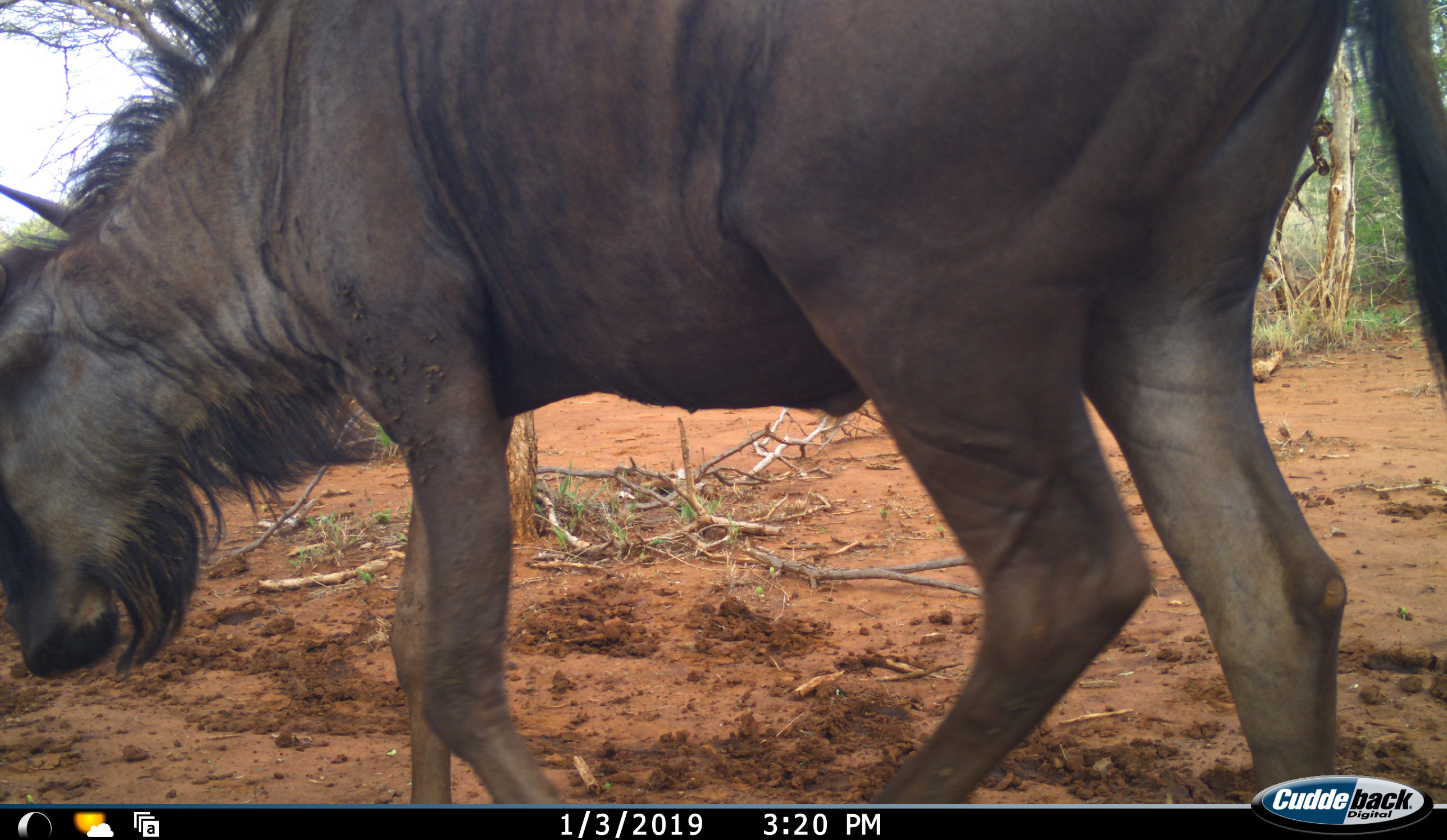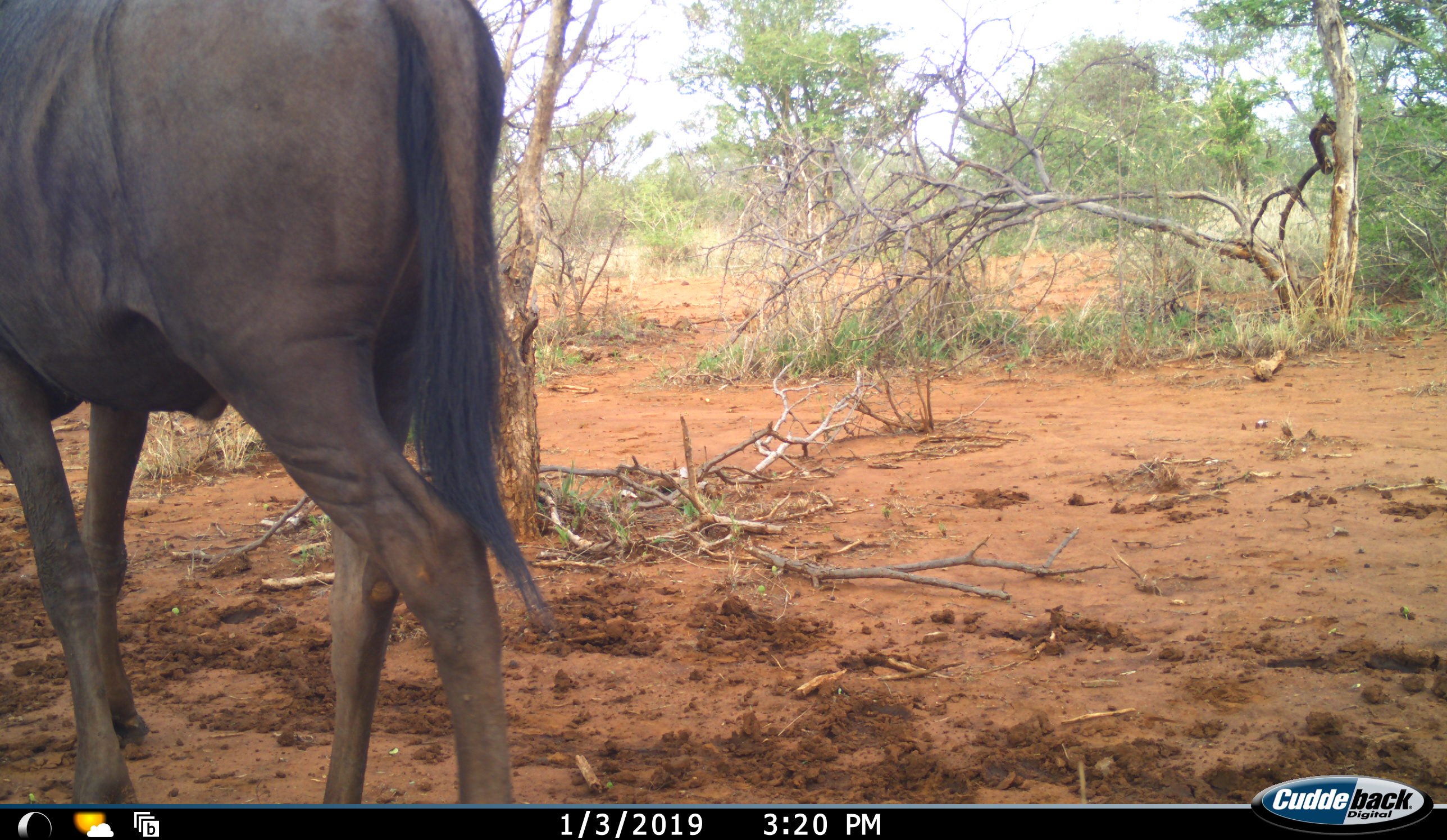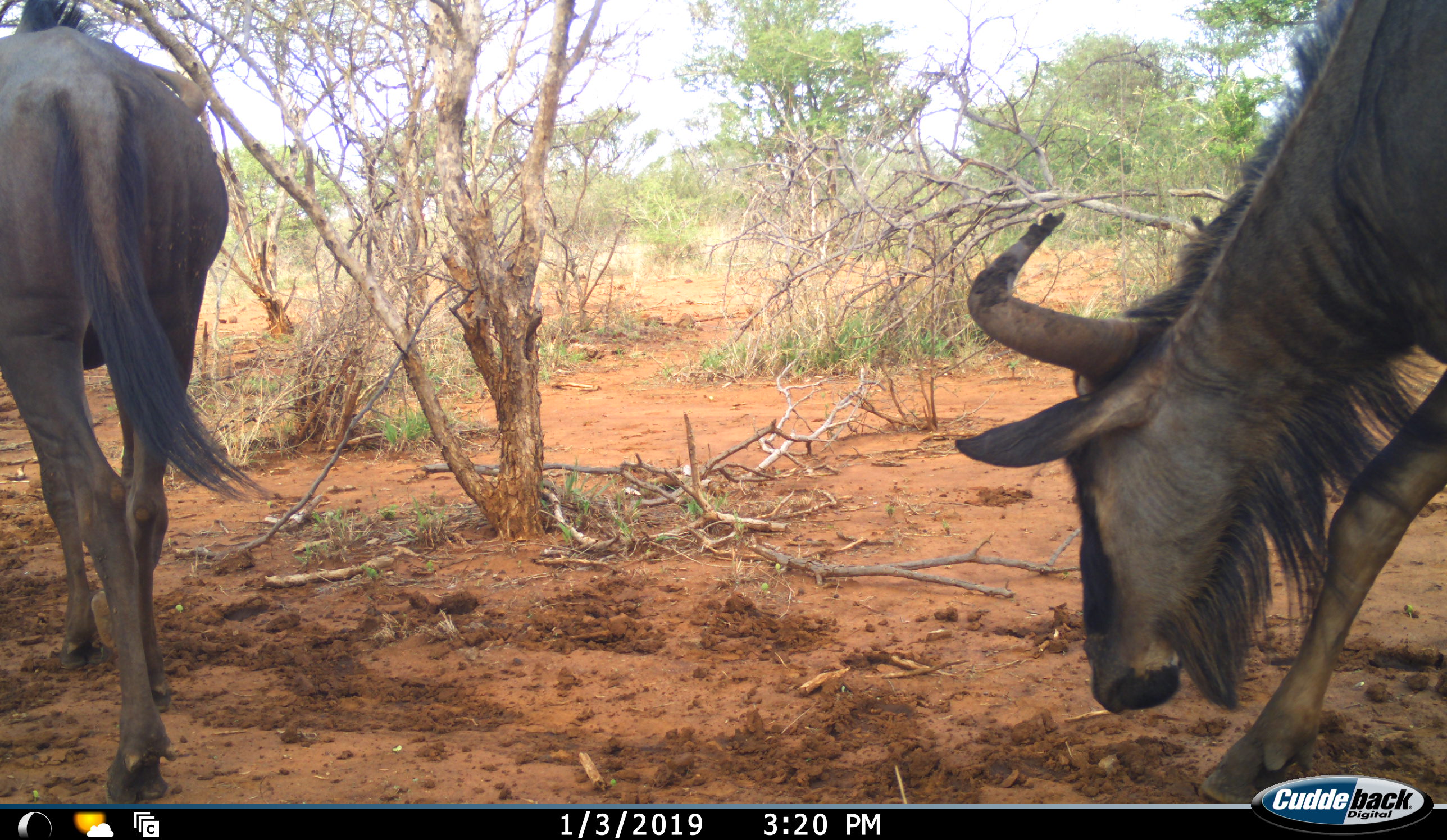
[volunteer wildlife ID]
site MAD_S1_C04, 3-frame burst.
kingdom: Animalia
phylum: Chordata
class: Mammalia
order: Artiodactyla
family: Bovidae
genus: Connochaetes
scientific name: Connochaetes taurinus taurinus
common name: blue wildebeest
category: wildebeestblue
Wildebeestblue (blue wildebeest) (Connochaetes taurinus taurinus), count 2. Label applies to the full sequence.